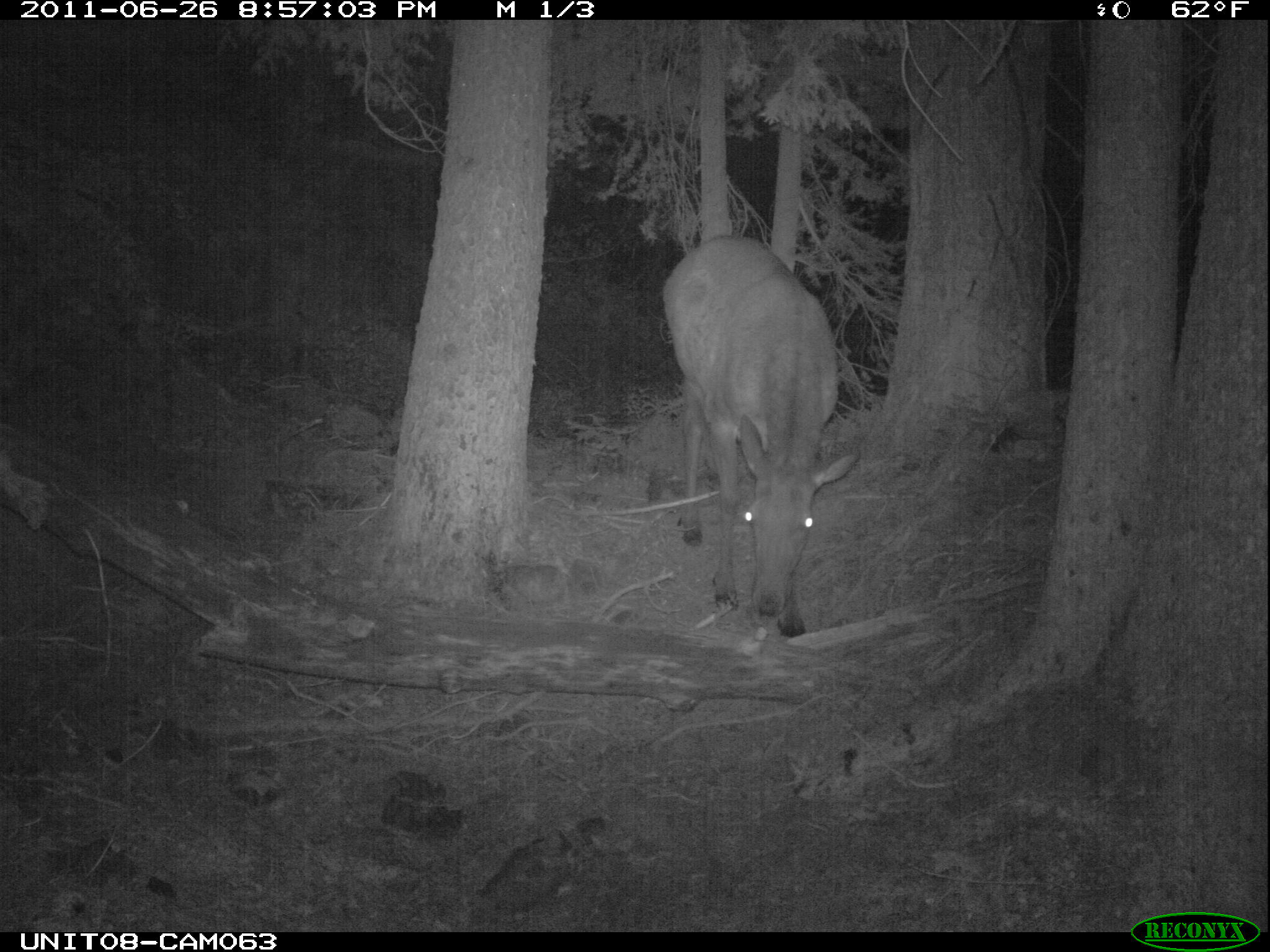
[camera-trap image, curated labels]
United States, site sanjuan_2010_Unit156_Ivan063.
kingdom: Animalia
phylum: Chordata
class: Mammalia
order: Artiodactyla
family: Cervidae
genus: Cervus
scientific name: Cervus elaphus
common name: red deer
Cervus elaphus (red deer).